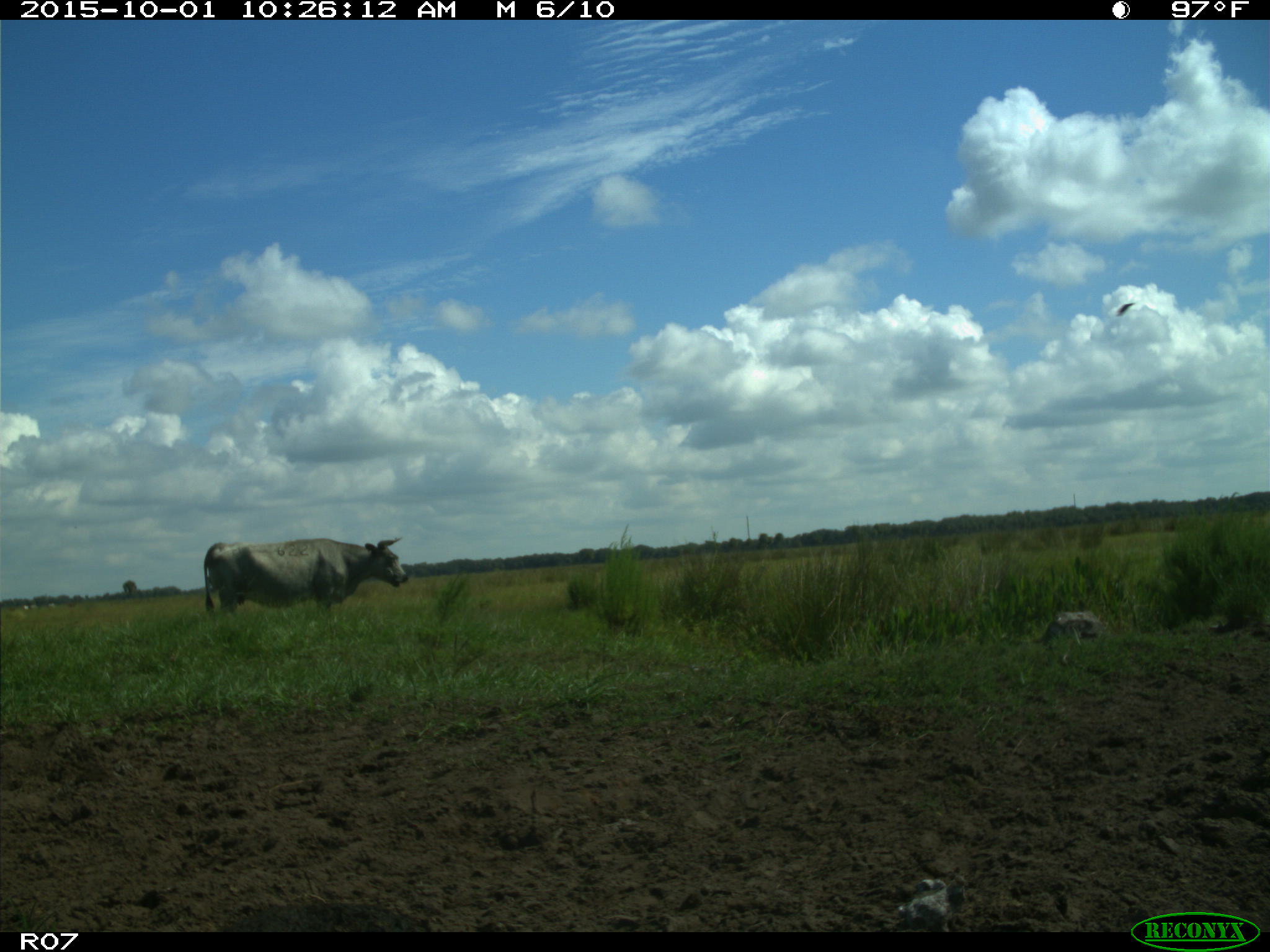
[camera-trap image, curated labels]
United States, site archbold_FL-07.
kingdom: Animalia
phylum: Chordata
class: Mammalia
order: Artiodactyla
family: Bovidae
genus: Bos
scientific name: Bos taurus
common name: domestic cow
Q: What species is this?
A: Bos taurus (domestic cow).